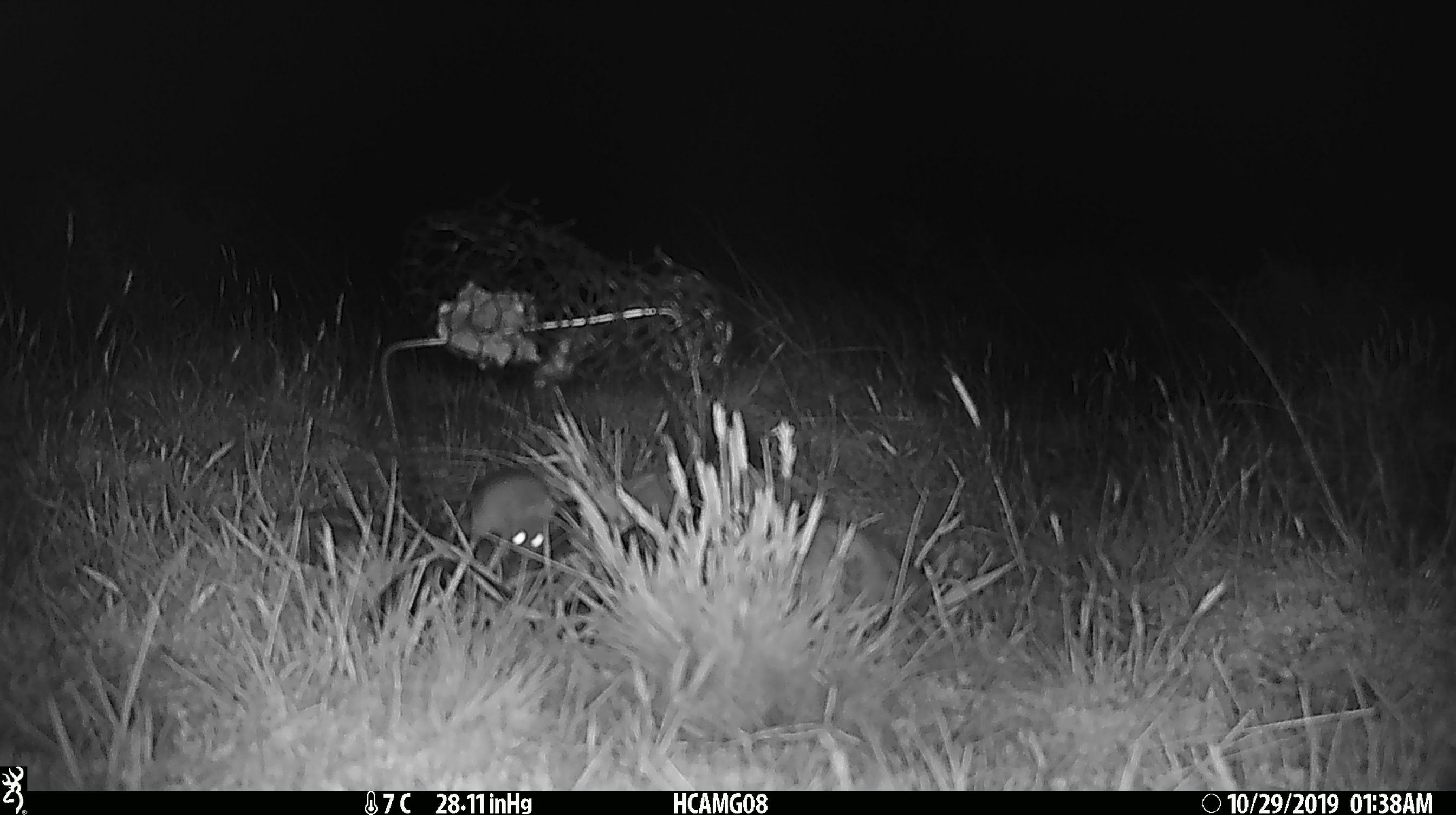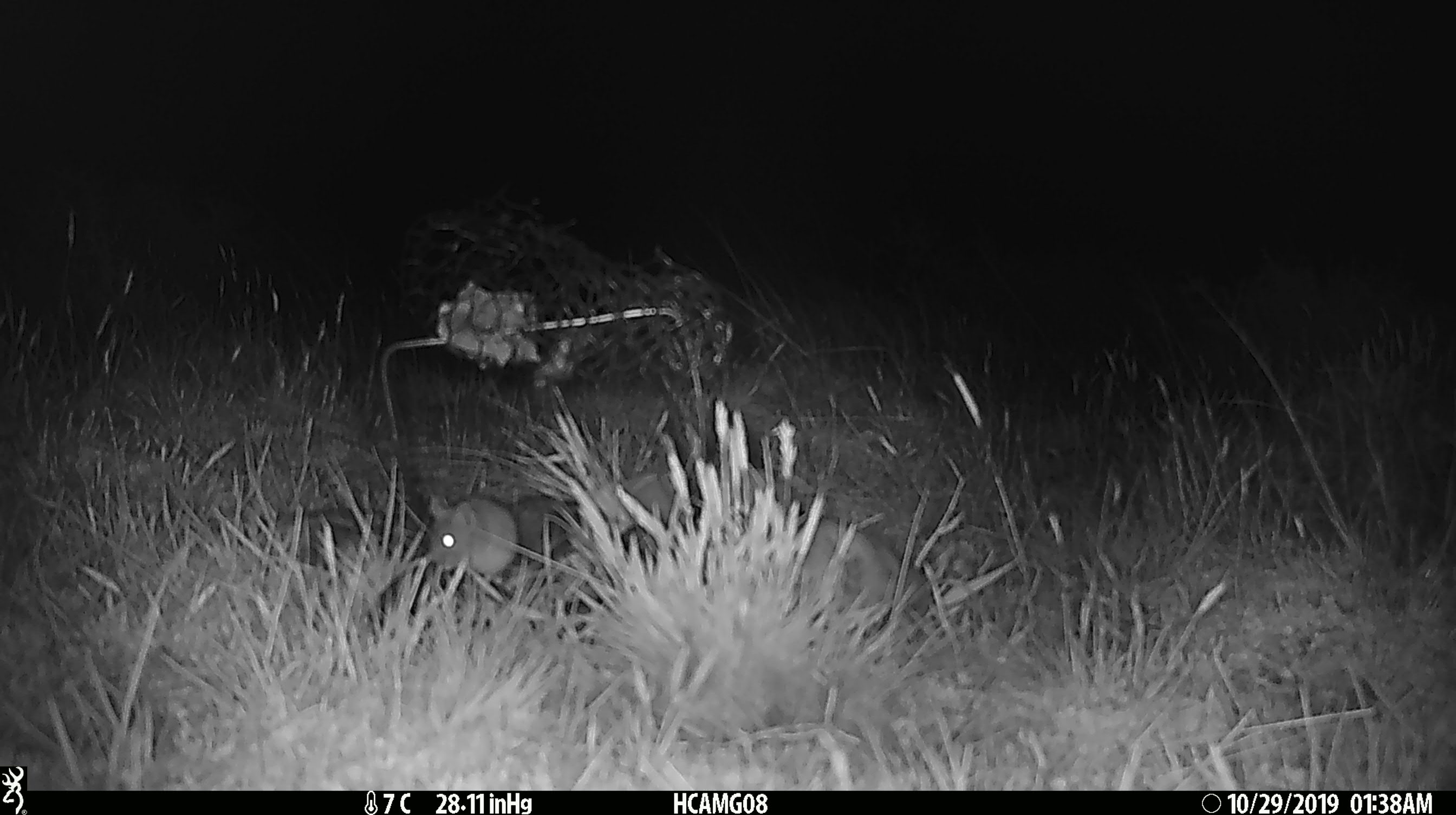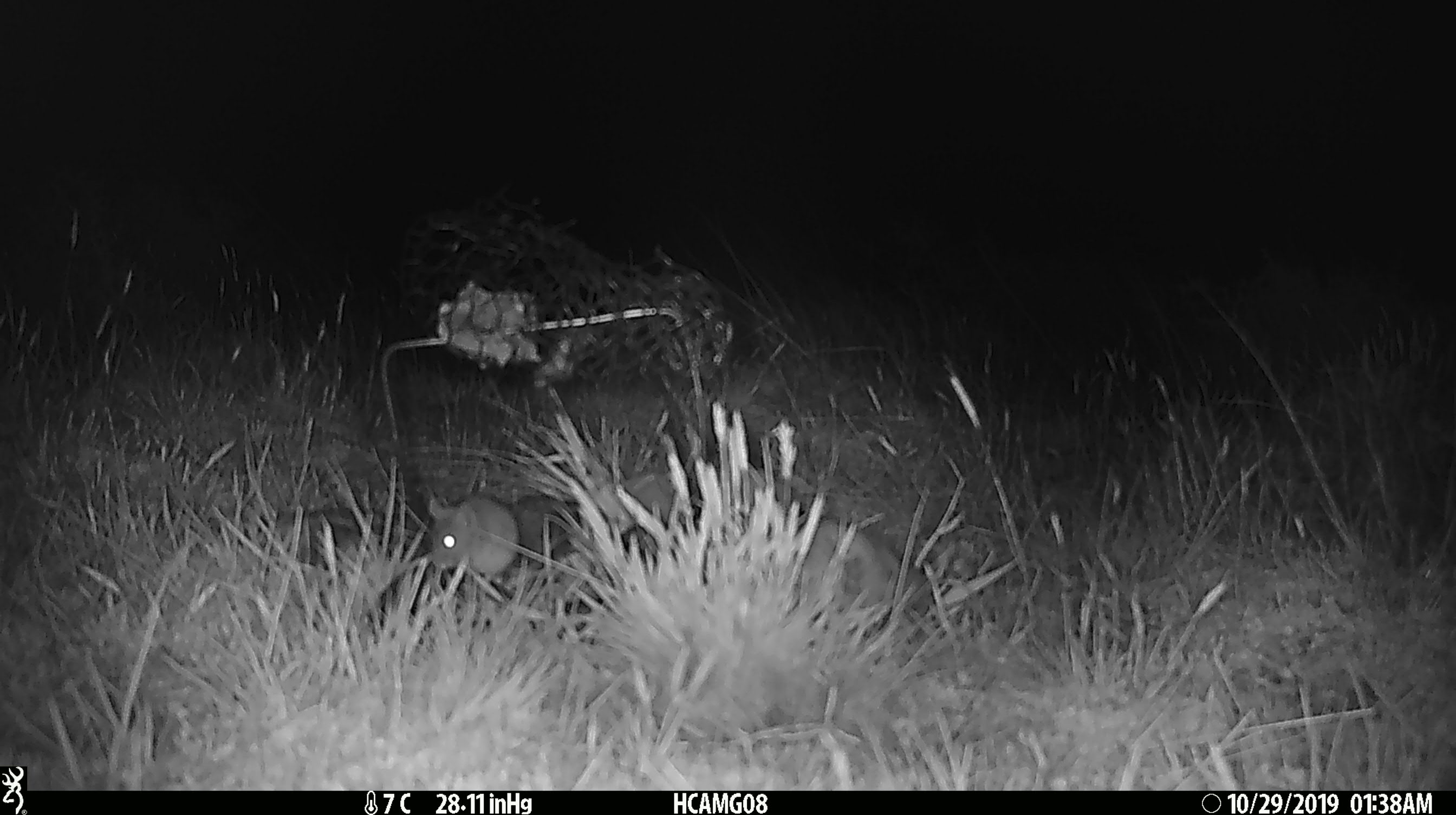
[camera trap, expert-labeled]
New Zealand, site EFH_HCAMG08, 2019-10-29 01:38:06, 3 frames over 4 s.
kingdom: Animalia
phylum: Chordata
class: Mammalia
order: Rodentia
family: Muridae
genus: Mus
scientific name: Mus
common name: mouse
Mouse (Mus).